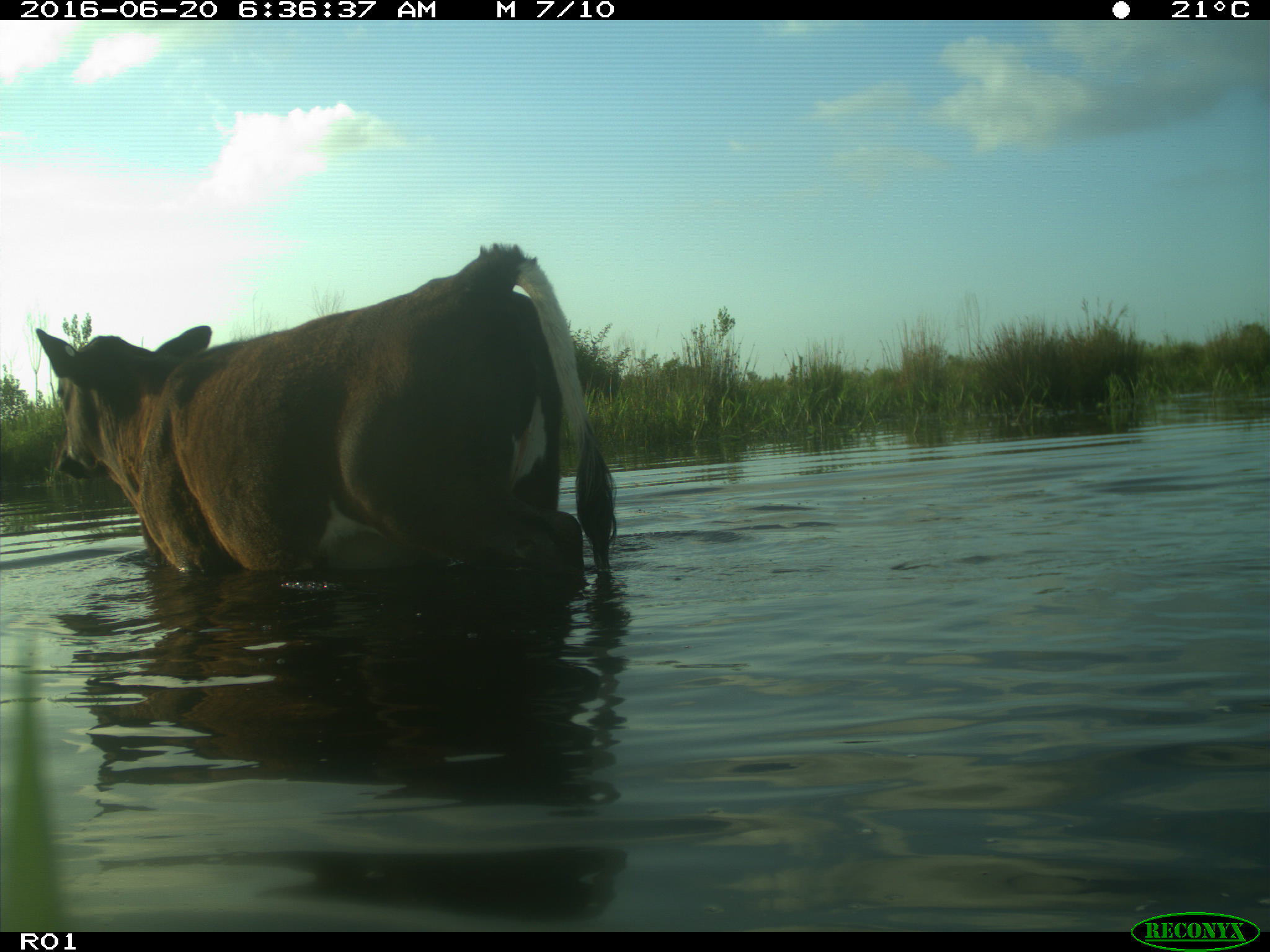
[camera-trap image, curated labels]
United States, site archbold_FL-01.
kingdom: Animalia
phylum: Chordata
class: Mammalia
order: Artiodactyla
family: Bovidae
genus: Bos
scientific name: Bos taurus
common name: domestic cow